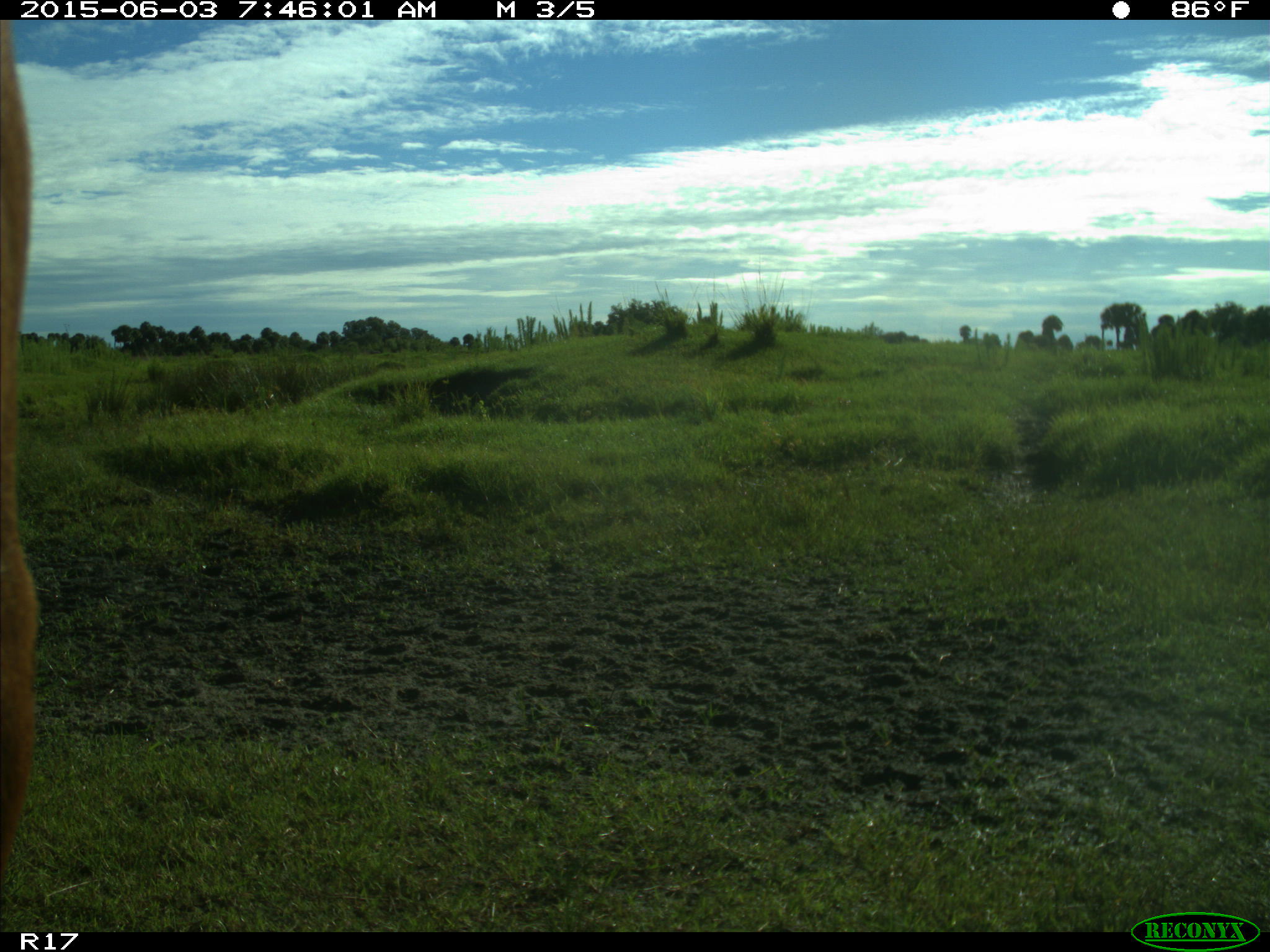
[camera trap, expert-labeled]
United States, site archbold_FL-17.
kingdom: Animalia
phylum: Chordata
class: Mammalia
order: Artiodactyla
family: Bovidae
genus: Bos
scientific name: Bos taurus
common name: domestic cow